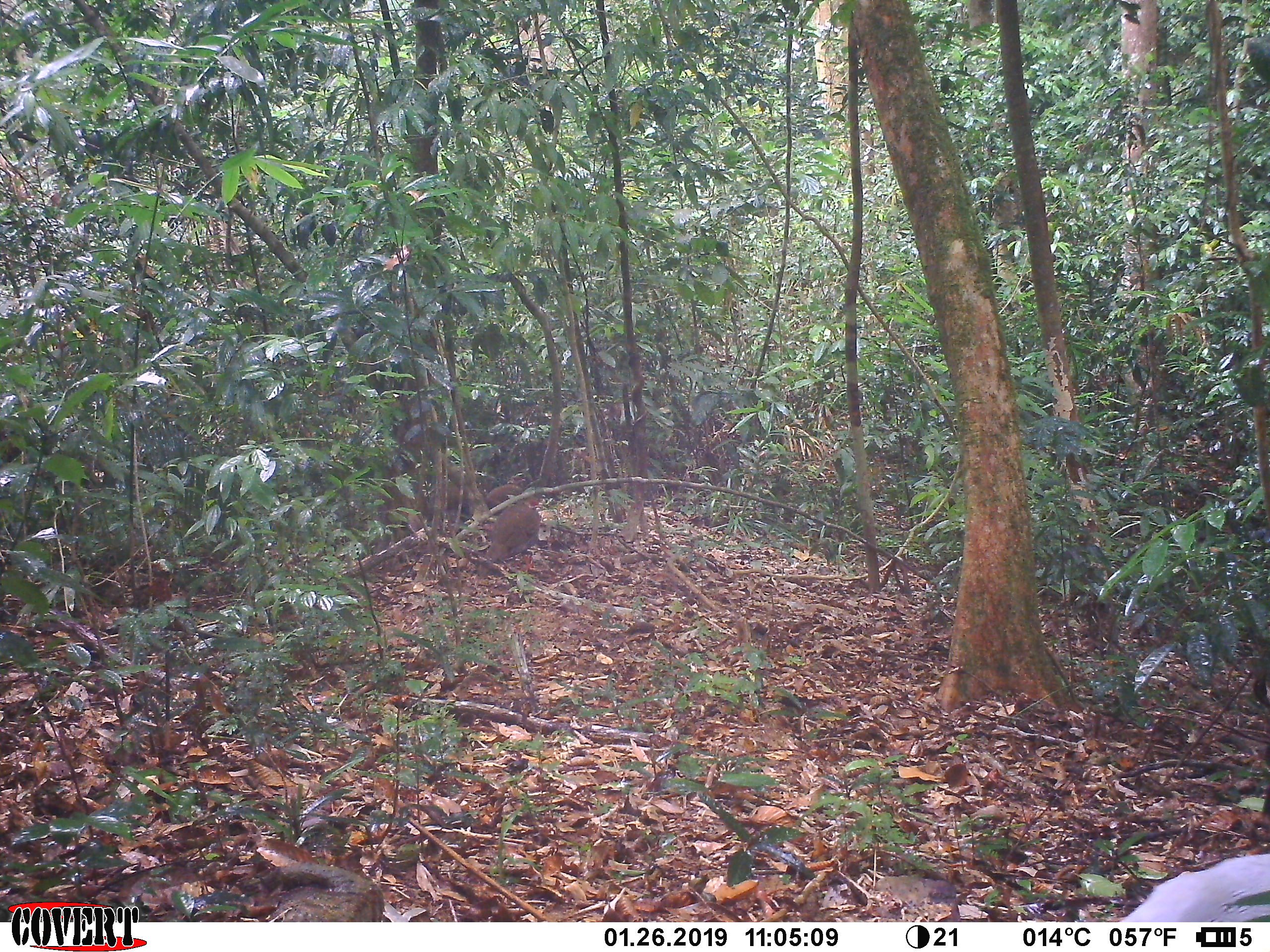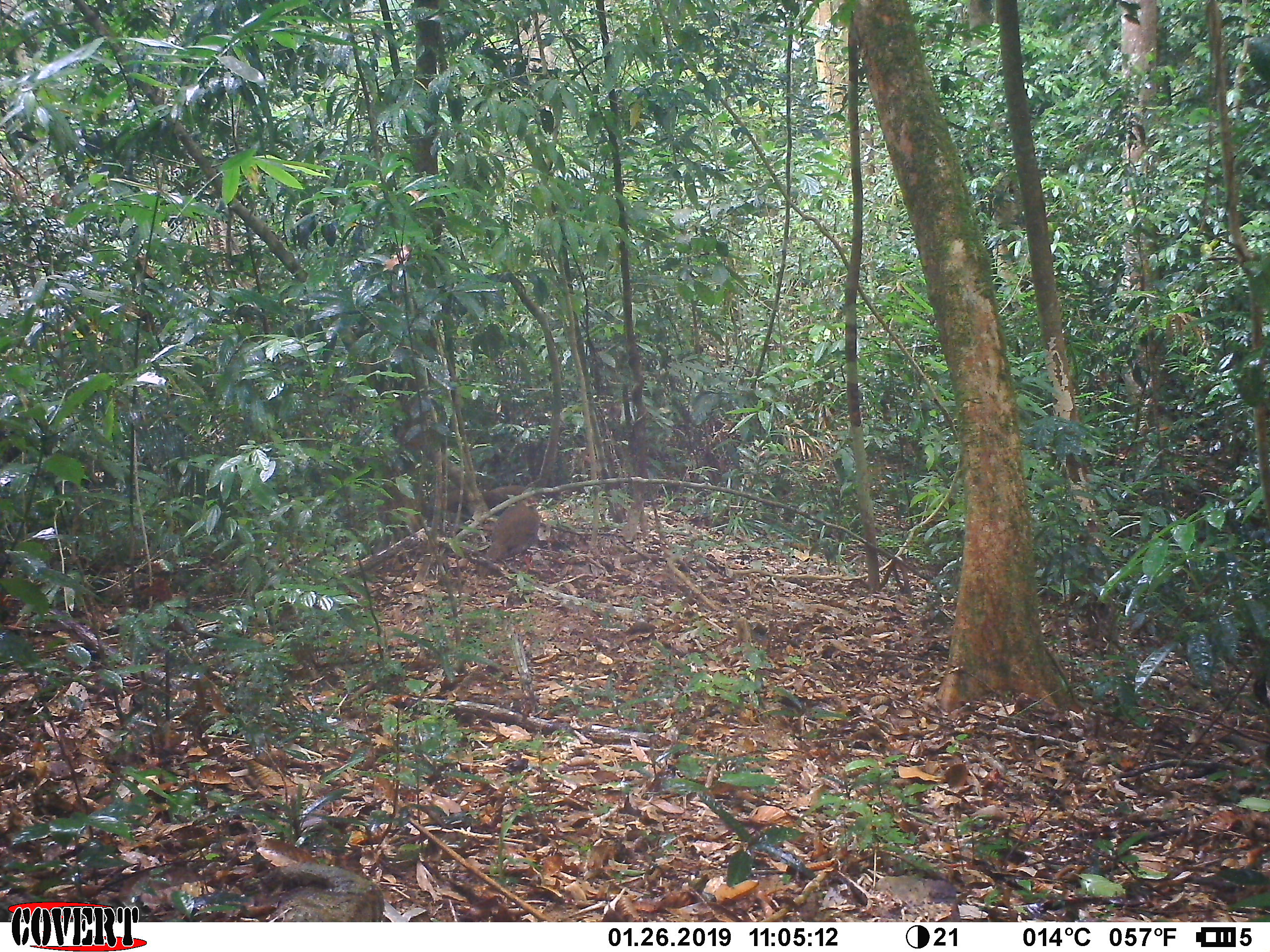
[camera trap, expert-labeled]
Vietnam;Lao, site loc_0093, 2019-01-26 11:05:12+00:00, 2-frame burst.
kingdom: Animalia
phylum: Chordata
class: Aves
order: Galliformes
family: Phasianidae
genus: Lophura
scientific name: Lophura nycthemera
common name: silver pheasant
Silver pheasant (Lophura nycthemera). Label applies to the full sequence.